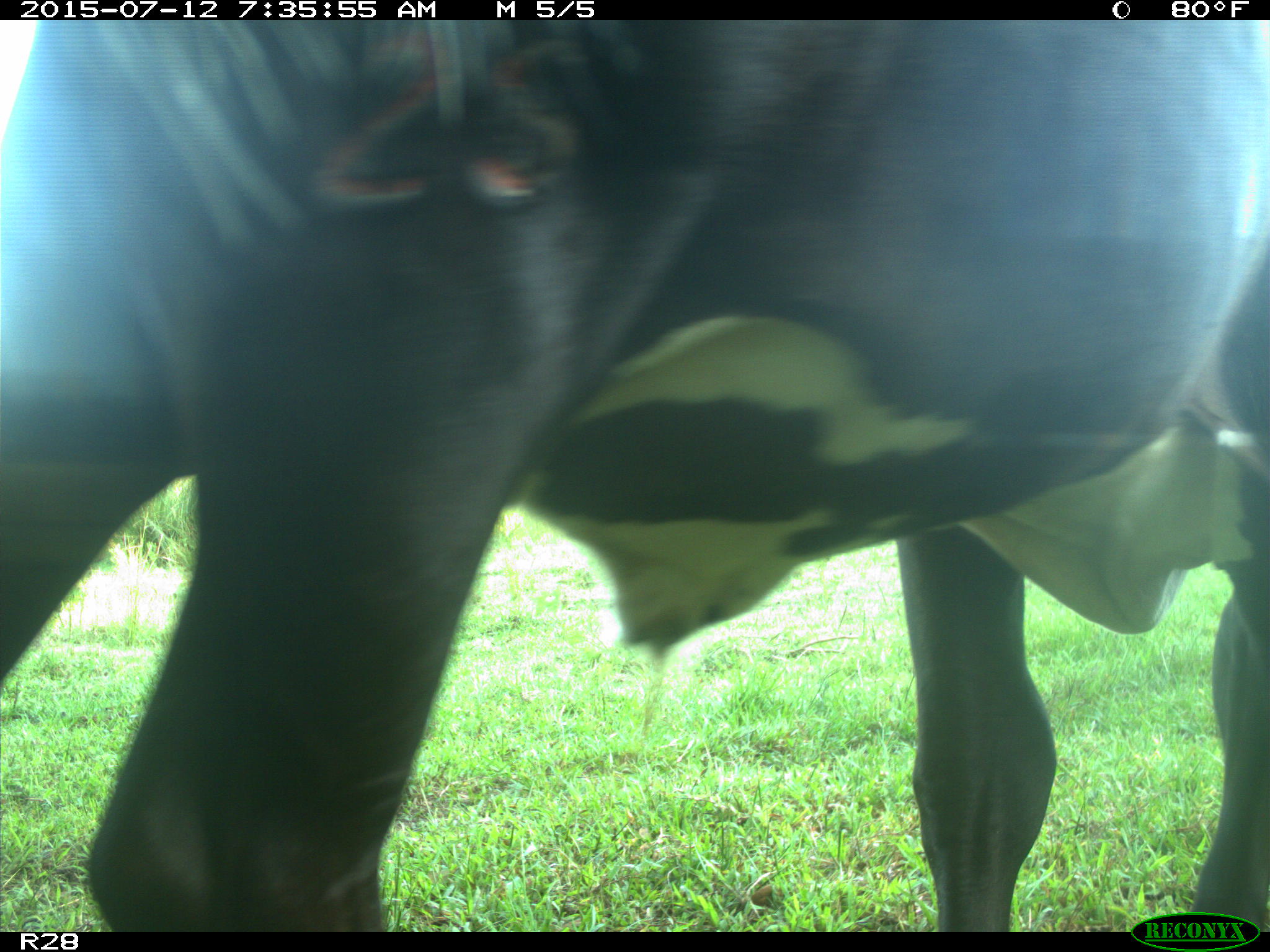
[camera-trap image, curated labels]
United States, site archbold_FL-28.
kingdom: Animalia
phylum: Chordata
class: Mammalia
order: Artiodactyla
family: Bovidae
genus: Bos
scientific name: Bos taurus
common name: domestic cow